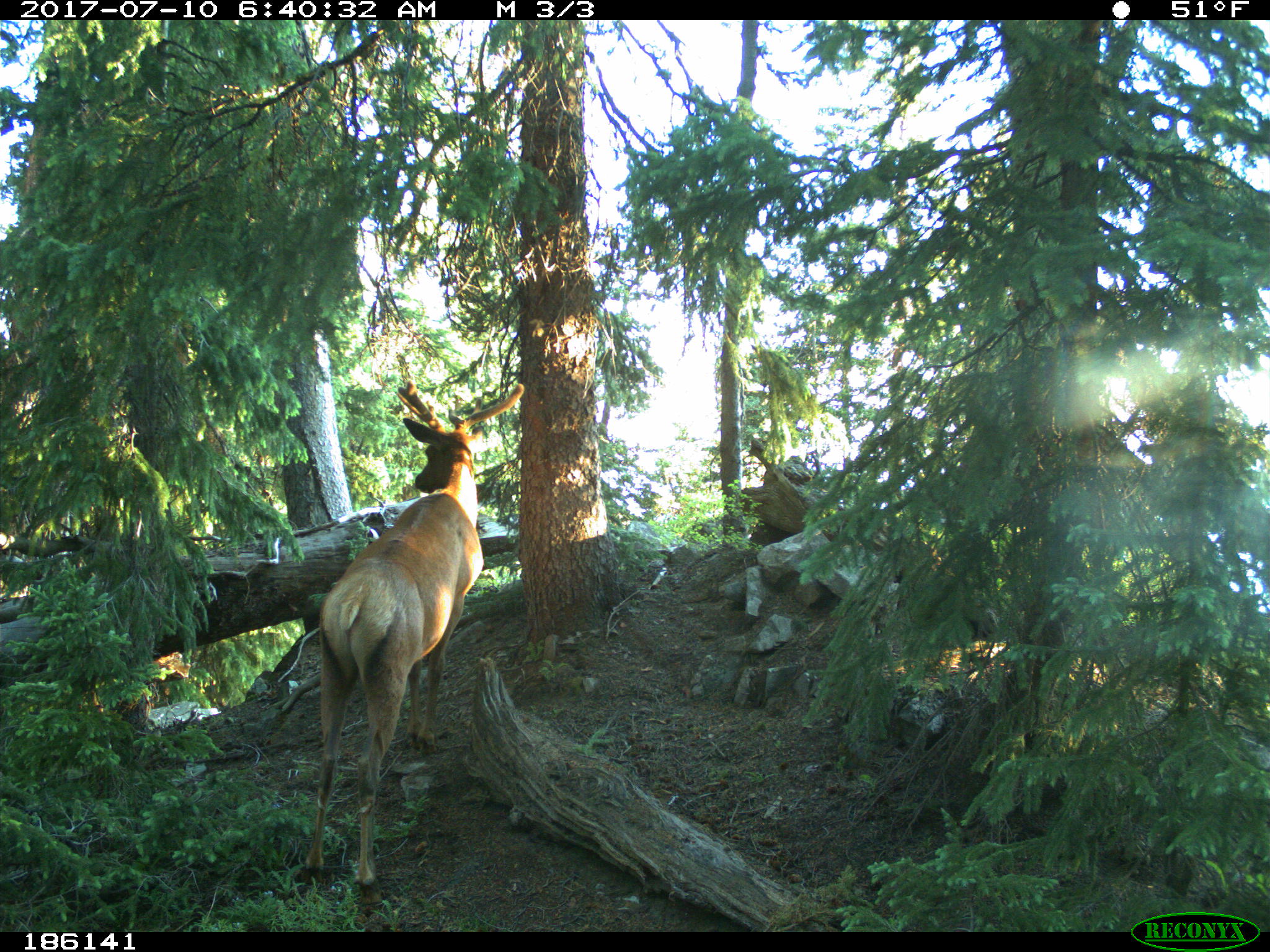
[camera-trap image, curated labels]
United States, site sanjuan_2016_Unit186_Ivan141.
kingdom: Animalia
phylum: Chordata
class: Mammalia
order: Artiodactyla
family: Cervidae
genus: Cervus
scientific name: Cervus elaphus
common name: red deer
Cervus elaphus (red deer).